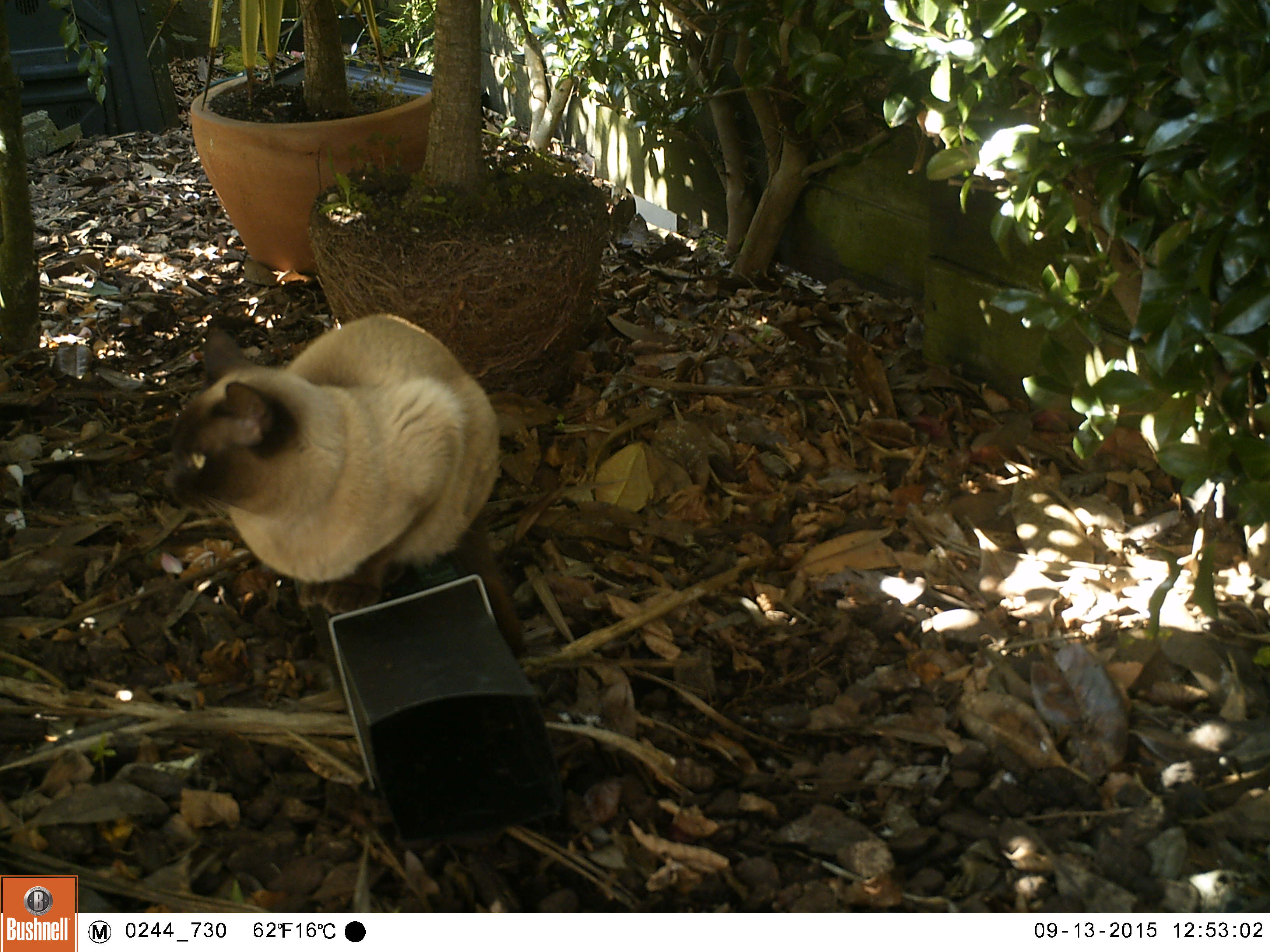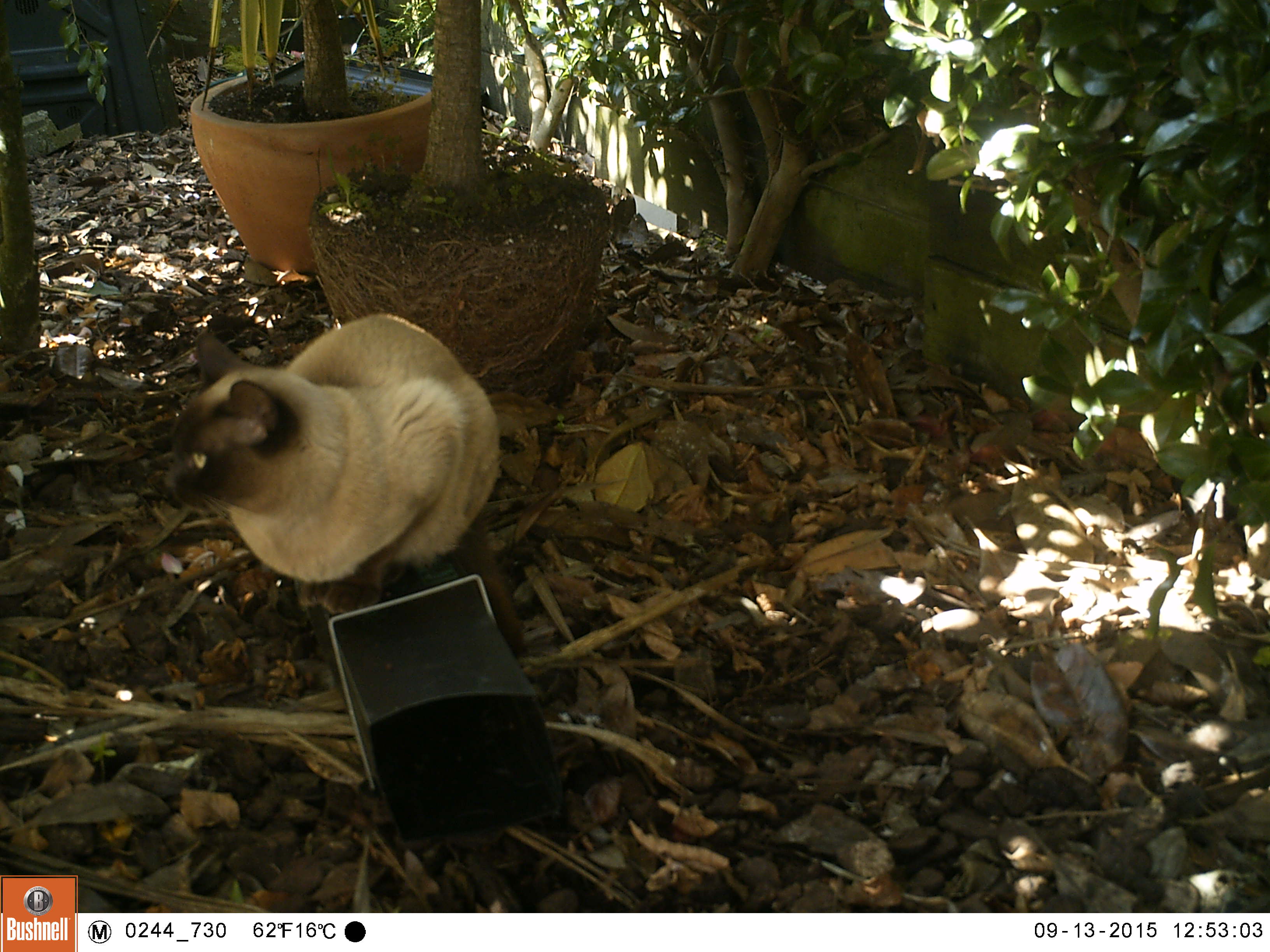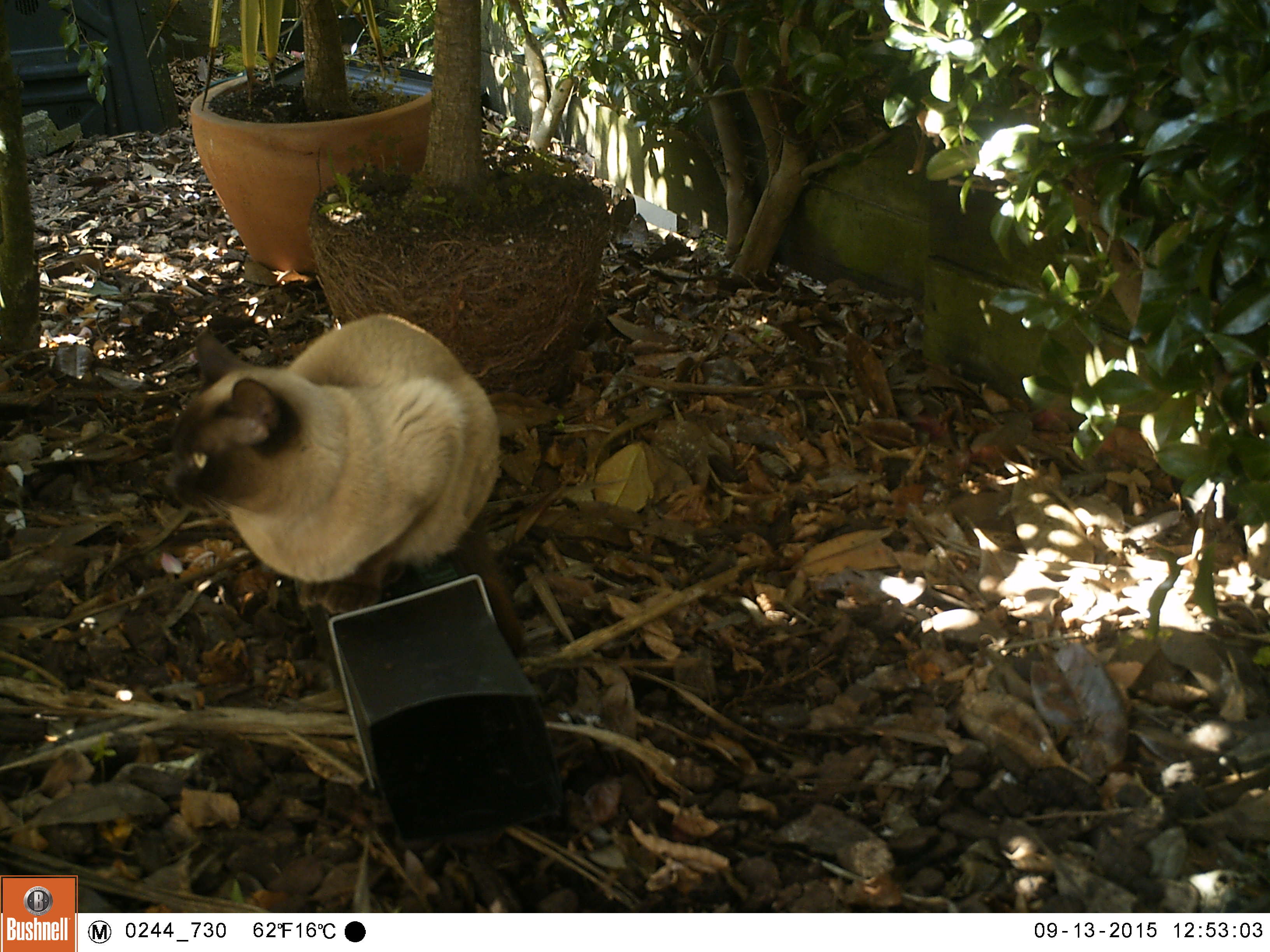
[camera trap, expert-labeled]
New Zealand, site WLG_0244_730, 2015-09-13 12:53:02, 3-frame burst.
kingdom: Animalia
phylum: Chordata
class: Mammalia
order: Carnivora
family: Felidae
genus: Felis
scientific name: Felis catus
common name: domestic cat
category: cat